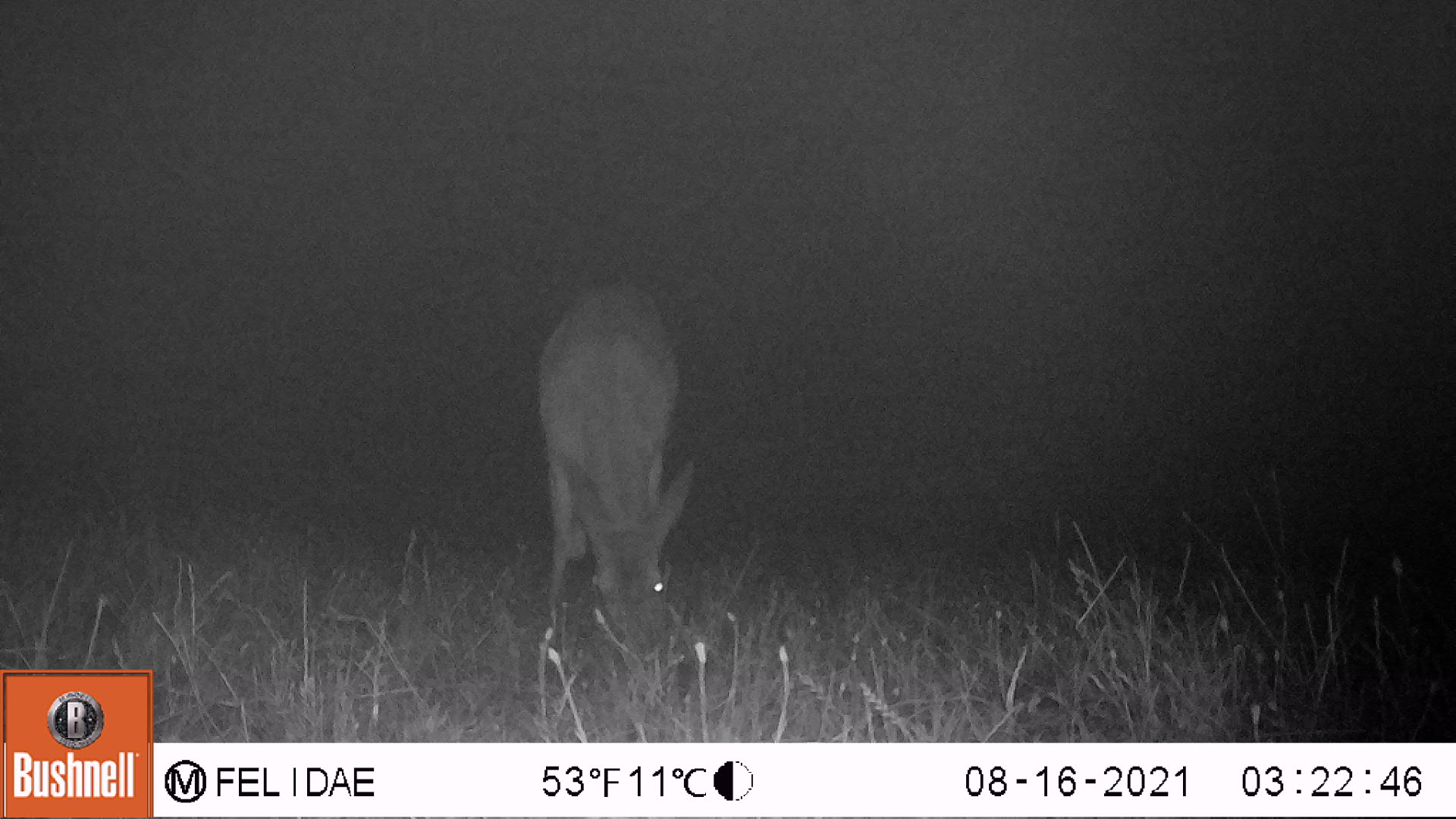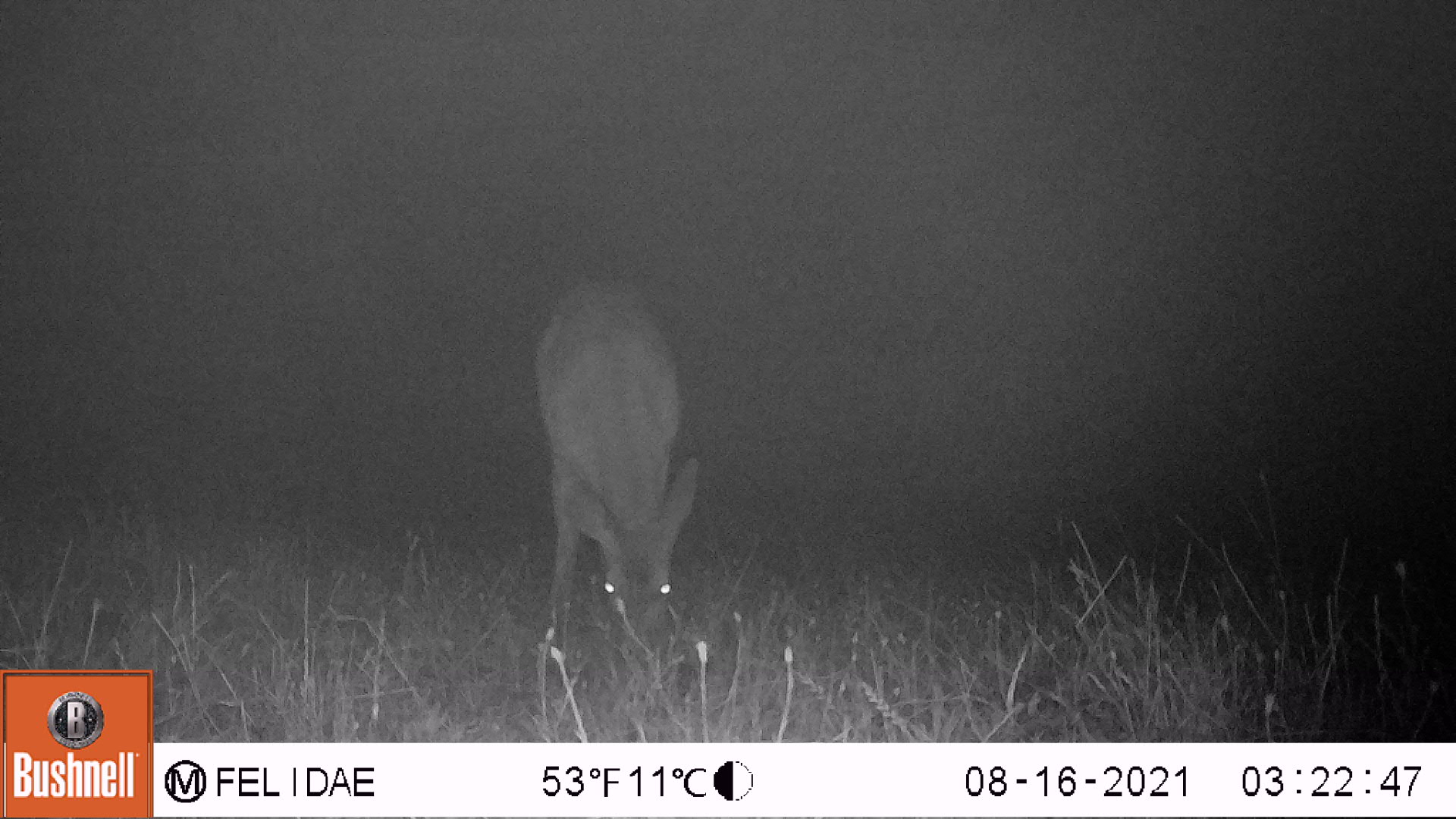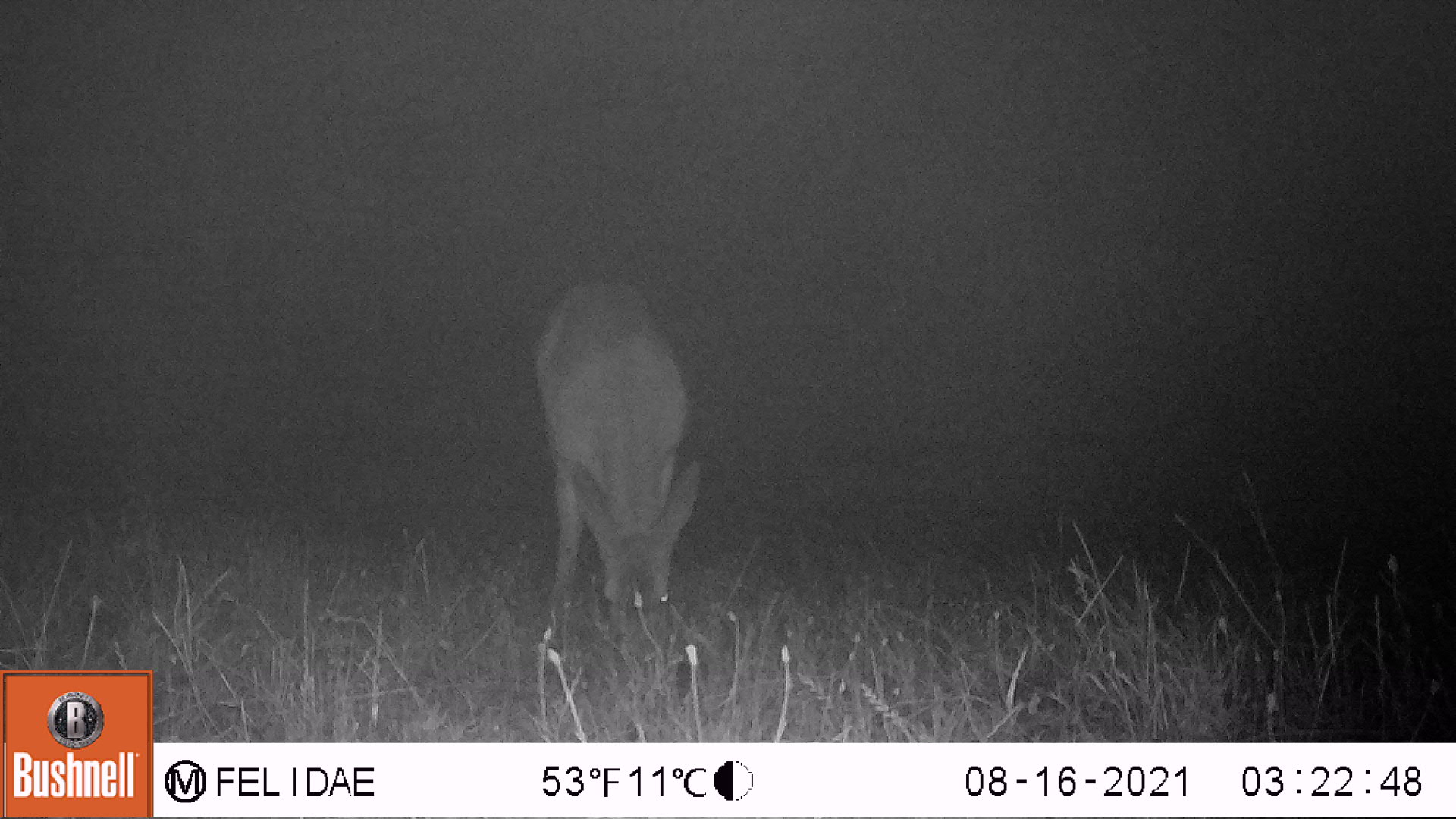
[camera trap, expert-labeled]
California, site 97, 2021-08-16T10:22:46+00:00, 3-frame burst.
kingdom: Animalia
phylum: Chordata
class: Mammalia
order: Artiodactyla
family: Cervidae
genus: Odocoileus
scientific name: Odocoileus hemionus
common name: mule deer